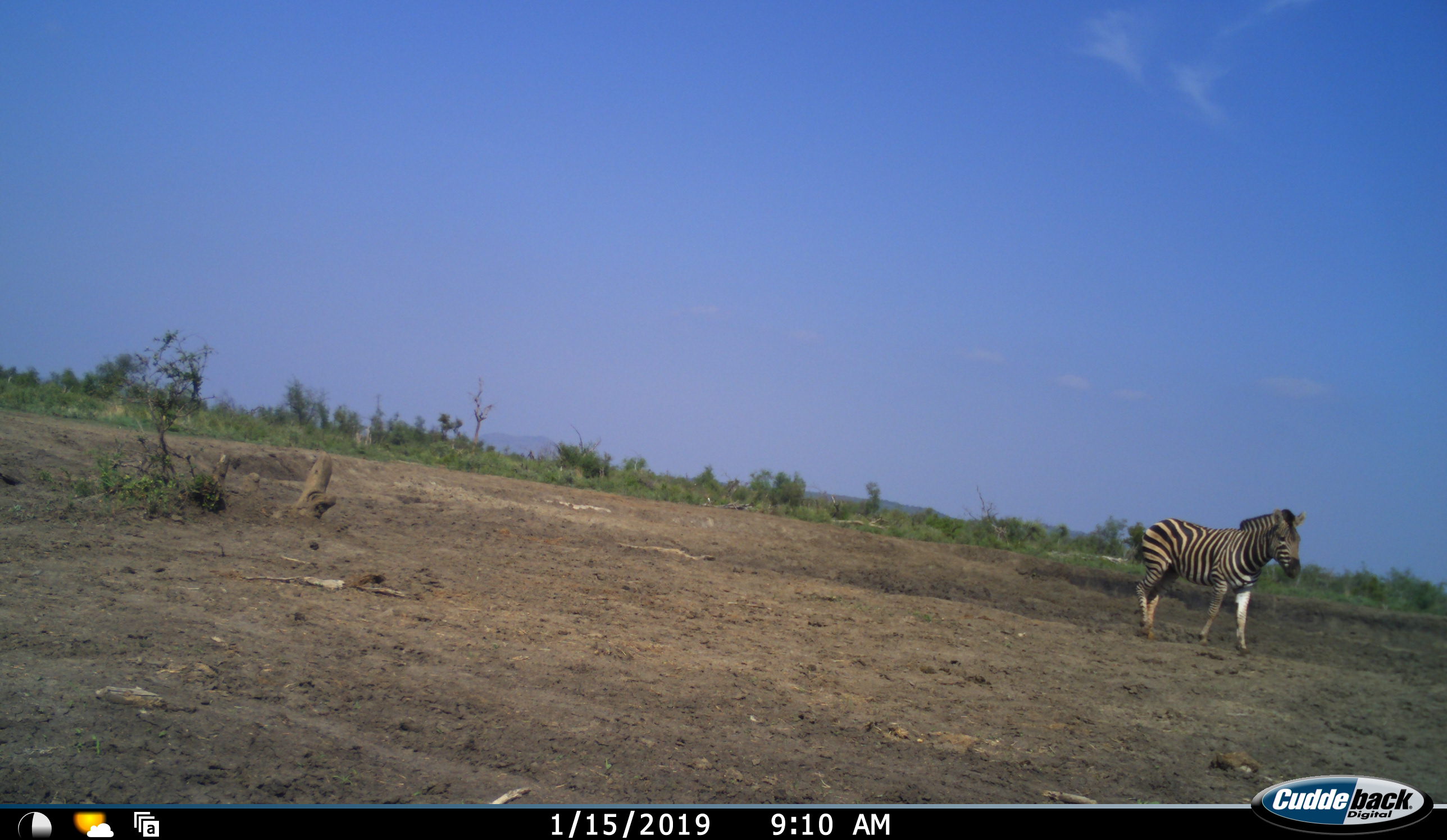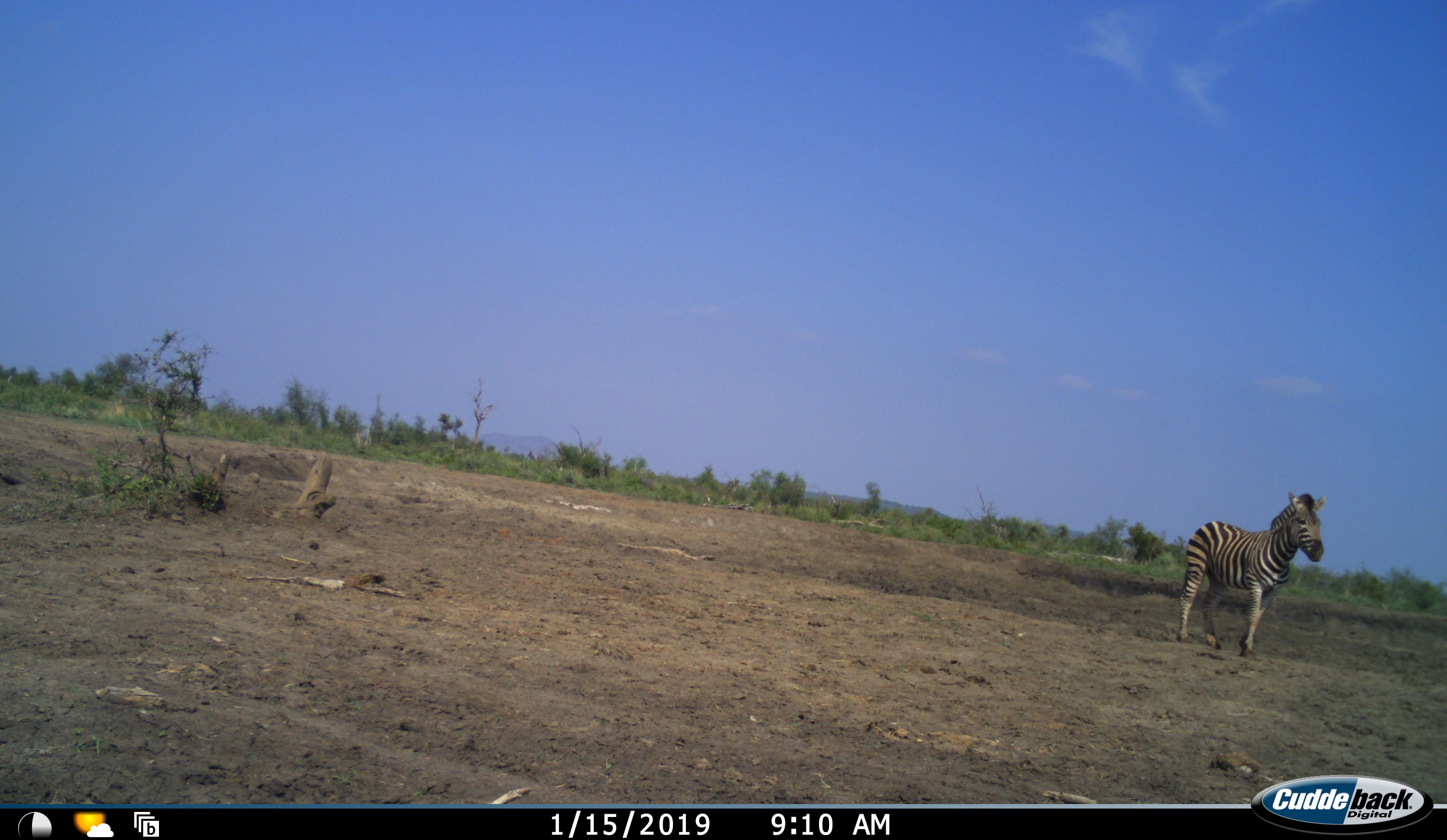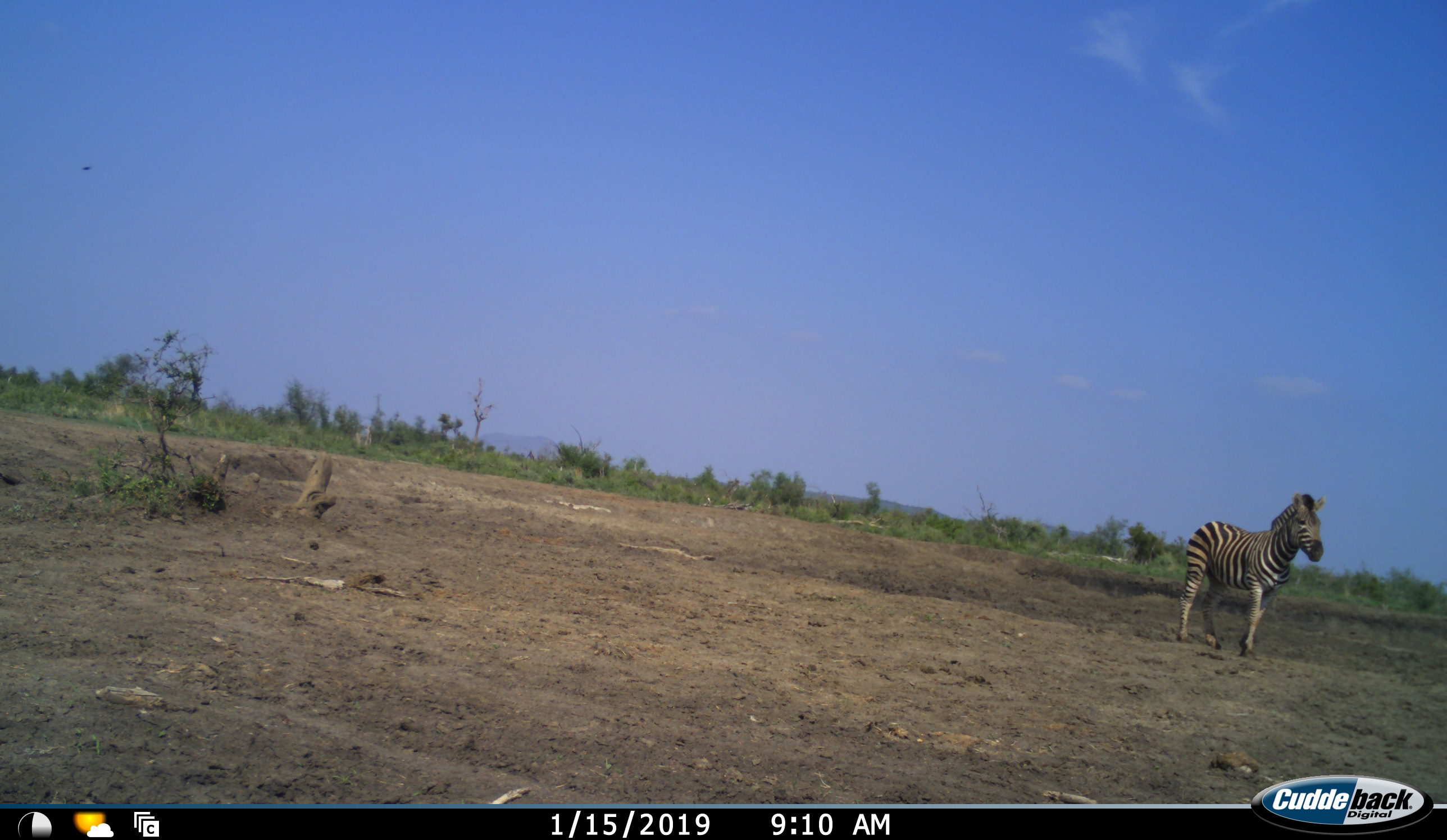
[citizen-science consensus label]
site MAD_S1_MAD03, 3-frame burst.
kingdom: Animalia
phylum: Chordata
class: Mammalia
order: Perissodactyla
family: Equidae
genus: Equus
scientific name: Equus quagga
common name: plains zebra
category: zebraplains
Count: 1.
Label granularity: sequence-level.